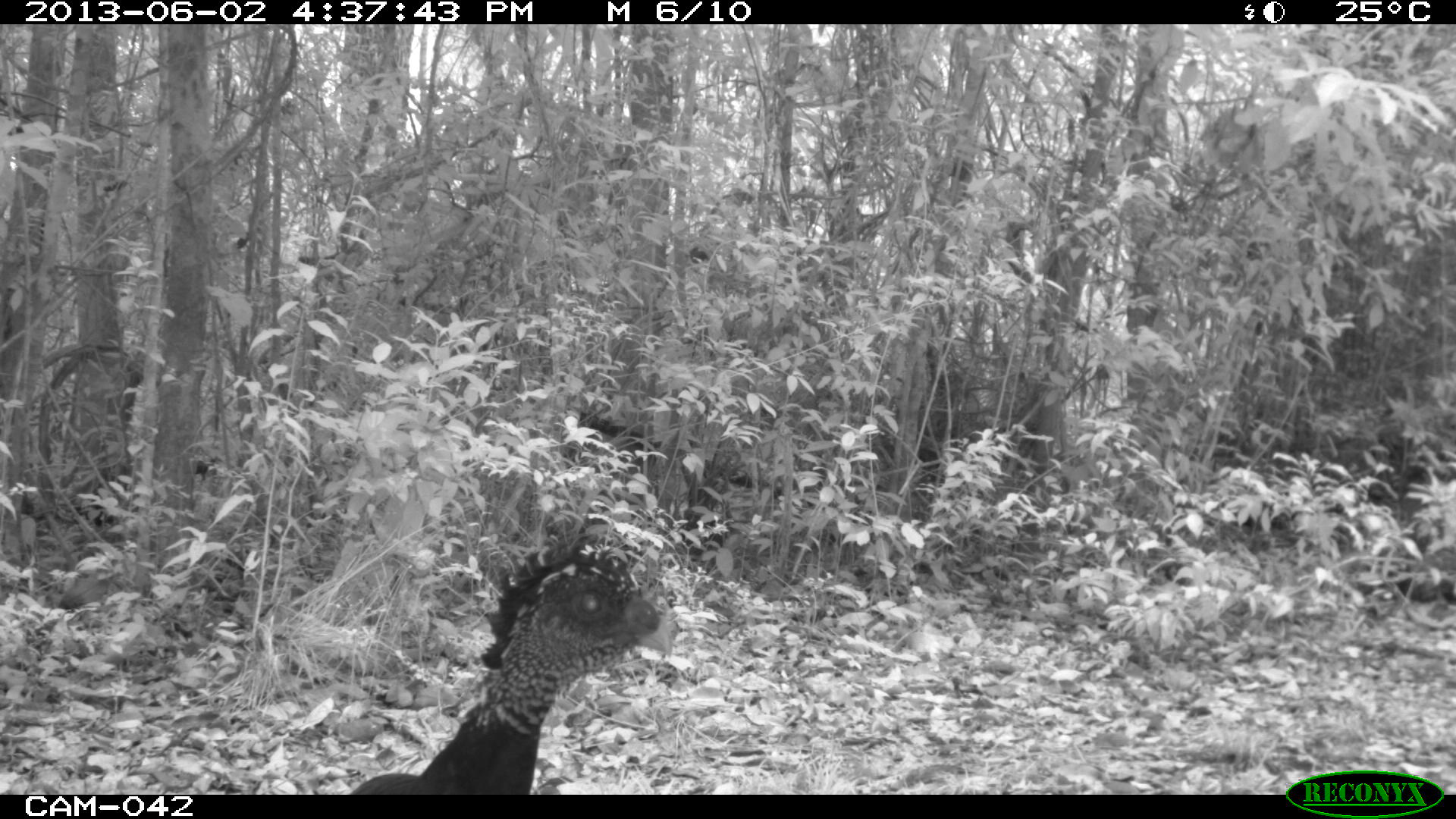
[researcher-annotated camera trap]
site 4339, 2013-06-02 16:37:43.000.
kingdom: Animalia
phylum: Chordata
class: Aves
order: Galliformes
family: Cracidae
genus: Crax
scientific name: Crax rubra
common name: great curassow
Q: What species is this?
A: Crax rubra (great curassow).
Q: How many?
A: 2.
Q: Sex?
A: Female.